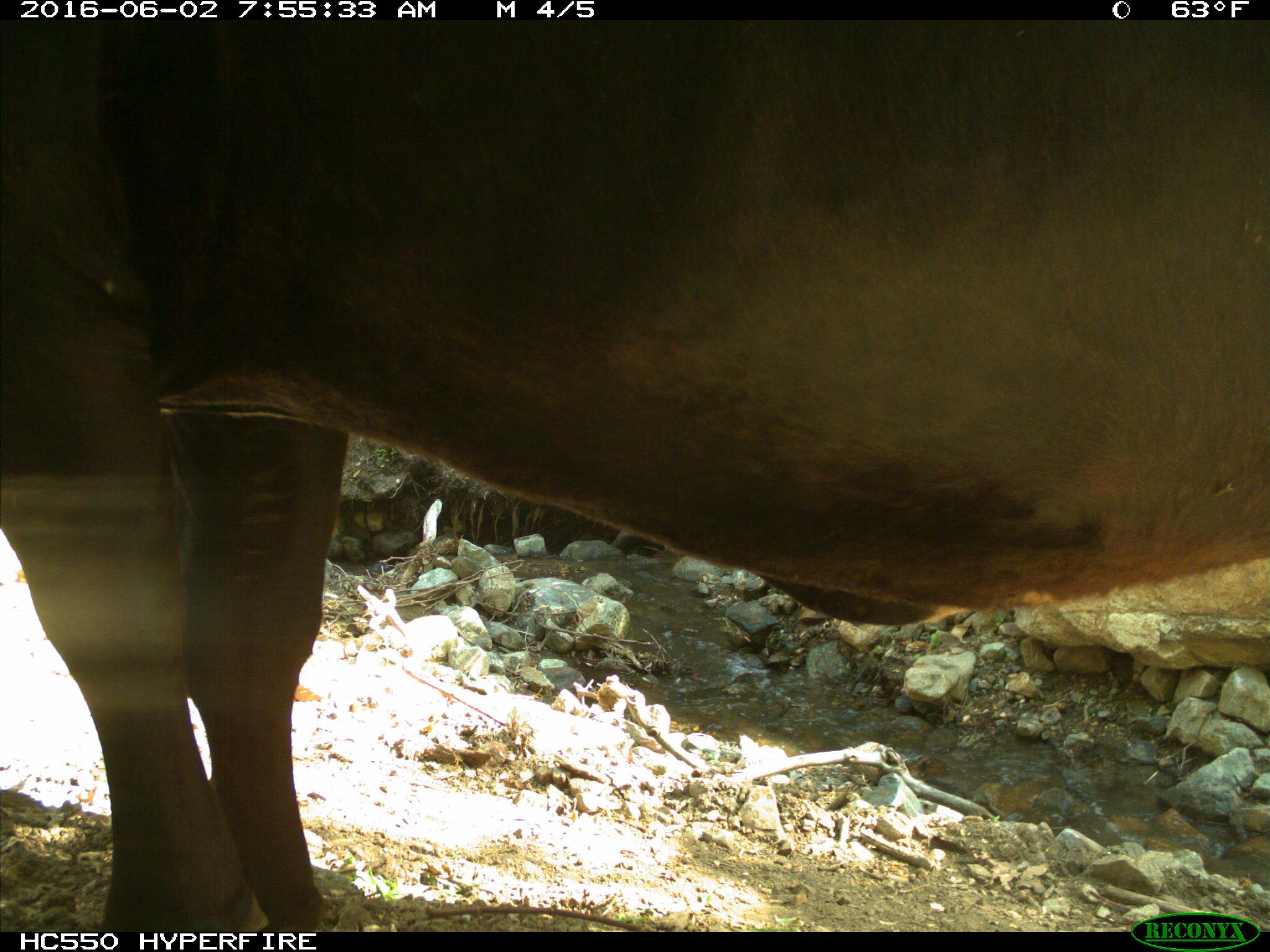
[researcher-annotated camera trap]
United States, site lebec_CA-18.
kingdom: Animalia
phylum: Chordata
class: Mammalia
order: Artiodactyla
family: Bovidae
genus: Bos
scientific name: Bos taurus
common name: domestic cow